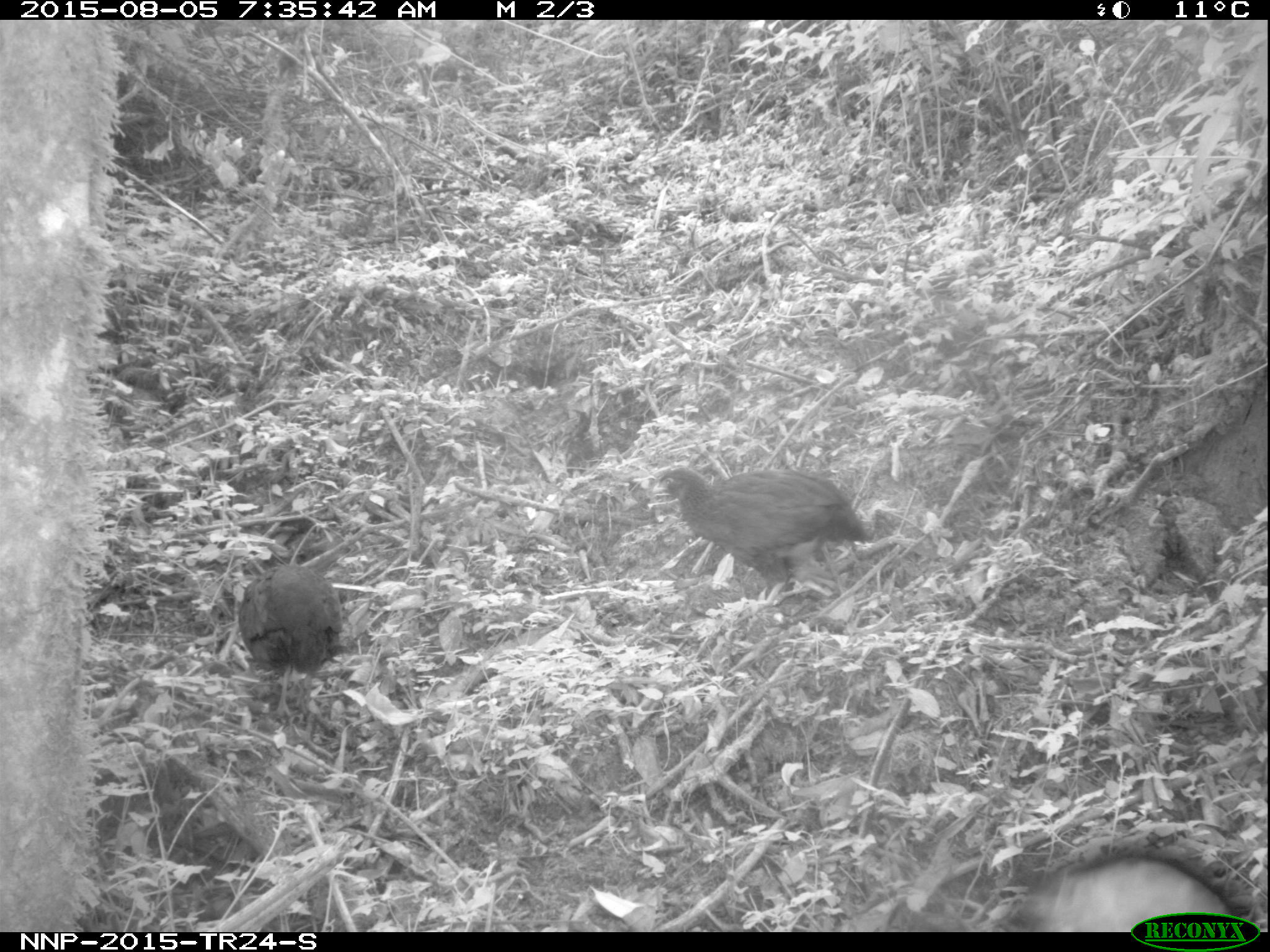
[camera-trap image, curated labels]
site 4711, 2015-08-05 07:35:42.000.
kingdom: Animalia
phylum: Chordata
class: Aves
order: Galliformes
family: Phasianidae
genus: Pternistis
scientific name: Pternistis nobilis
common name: handsome francolin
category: francolinus nobilis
Francolinus nobilis (handsome francolin) (Pternistis nobilis), count 2.